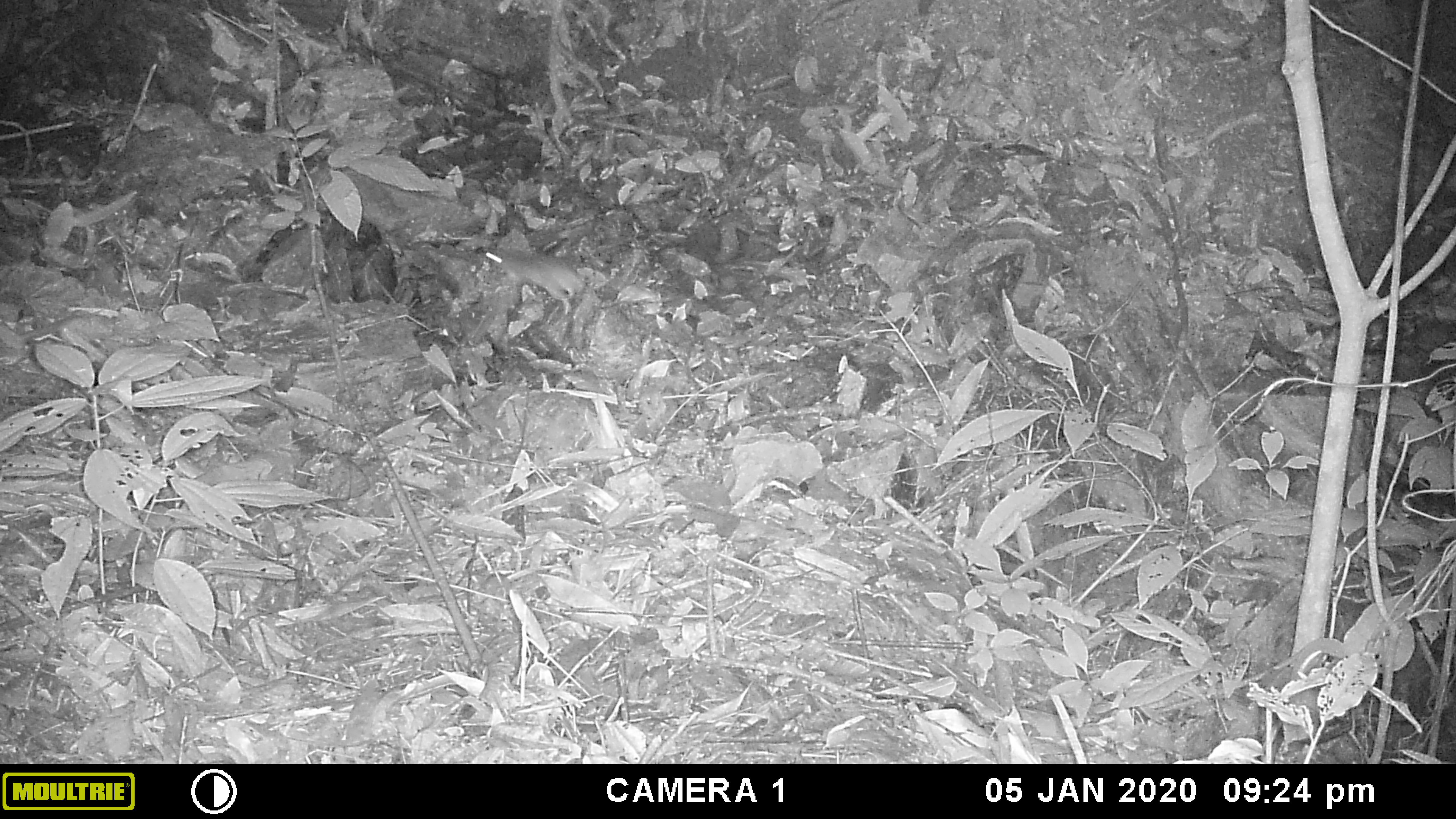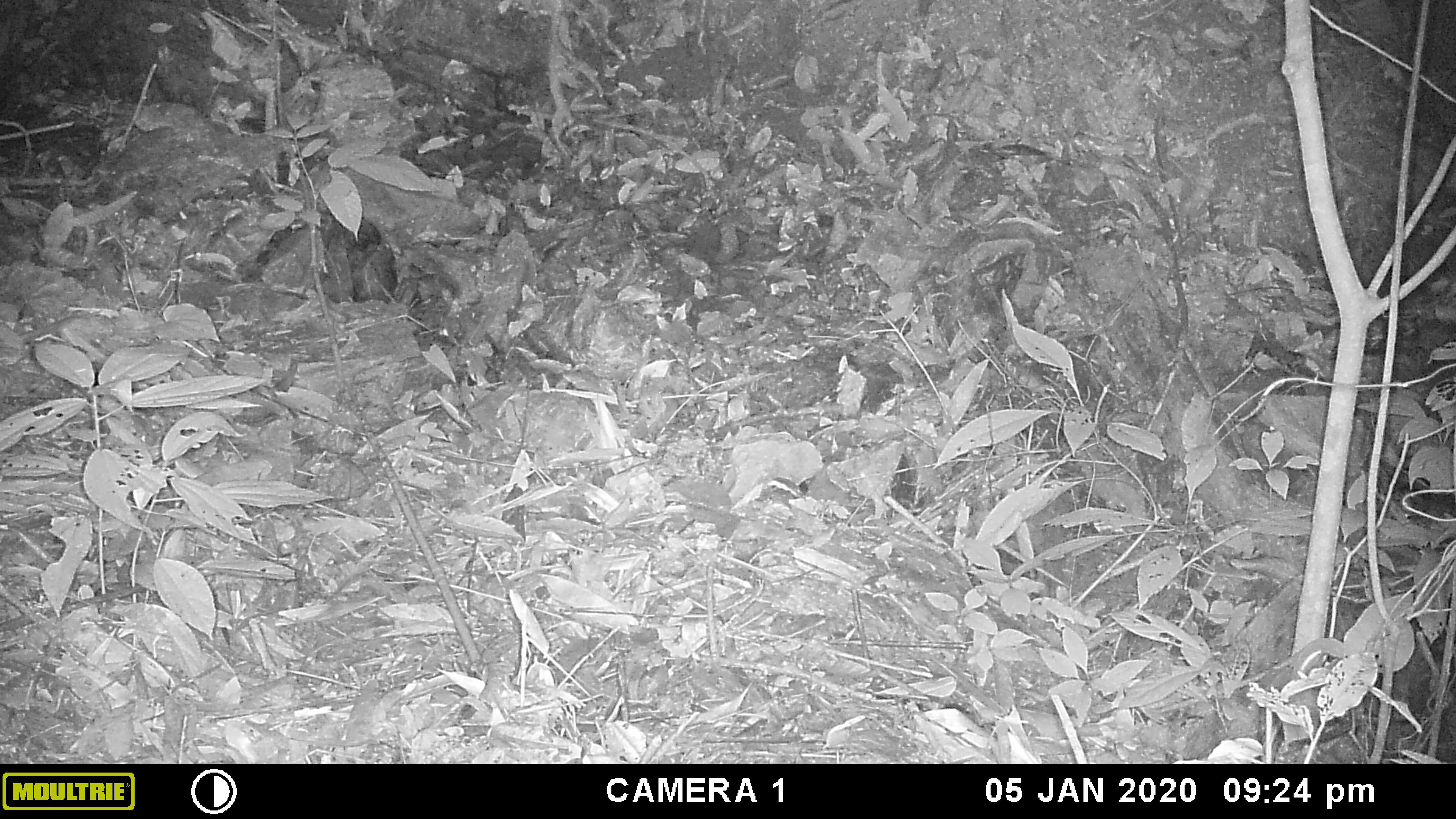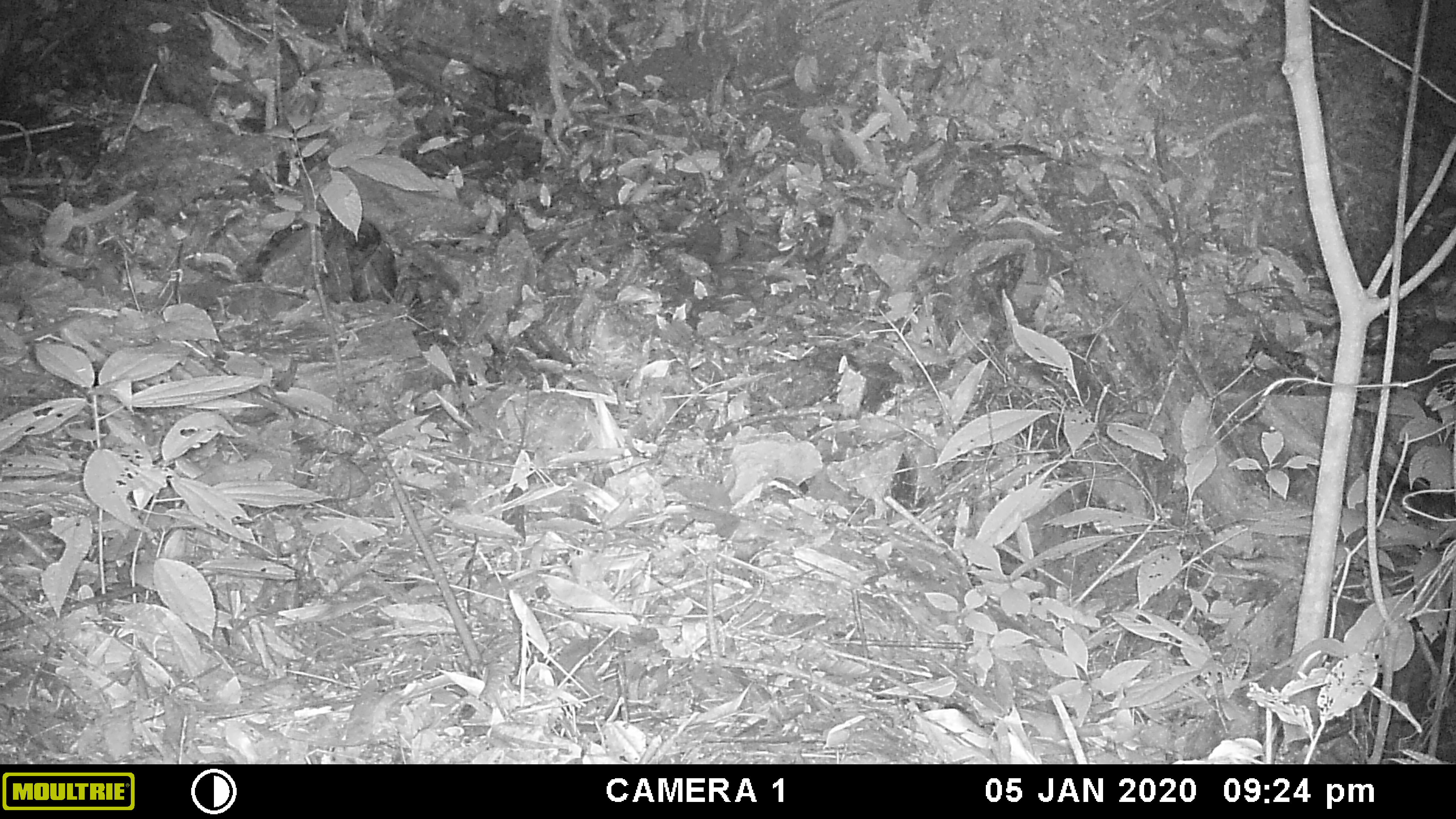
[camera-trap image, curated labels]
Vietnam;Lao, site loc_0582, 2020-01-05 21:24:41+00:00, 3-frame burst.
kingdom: Animalia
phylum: Chordata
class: Mammalia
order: Rodentia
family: Muridae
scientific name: Muridae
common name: old-world mice and rats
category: unidentified murid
Unidentified murid (old-world mice and rats) (Muridae). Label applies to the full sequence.